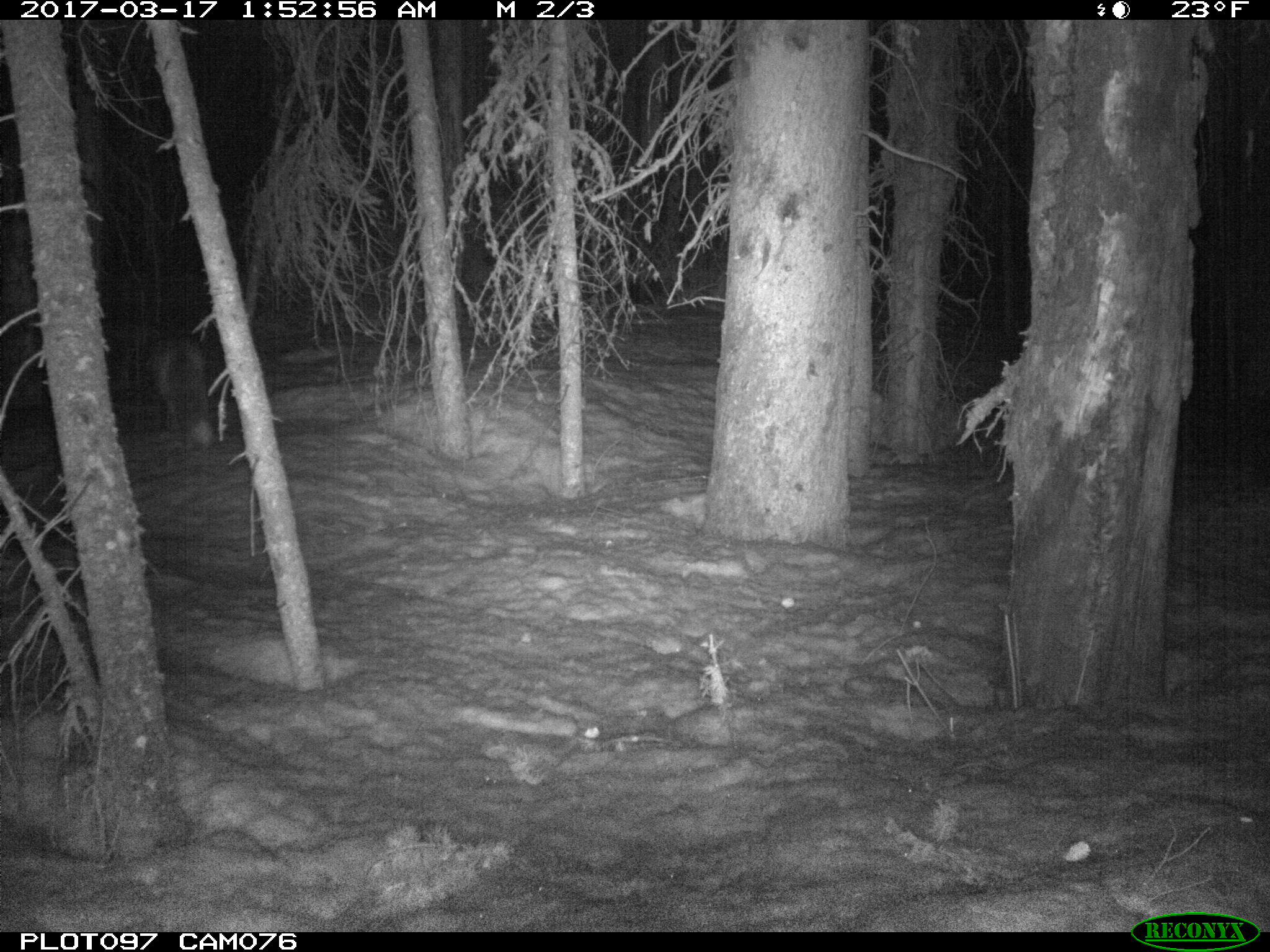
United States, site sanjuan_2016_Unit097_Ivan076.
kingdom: Animalia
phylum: Chordata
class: Mammalia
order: Carnivora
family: Canidae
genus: Vulpes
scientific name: Vulpes vulpes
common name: red fox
Vulpes vulpes (red fox).